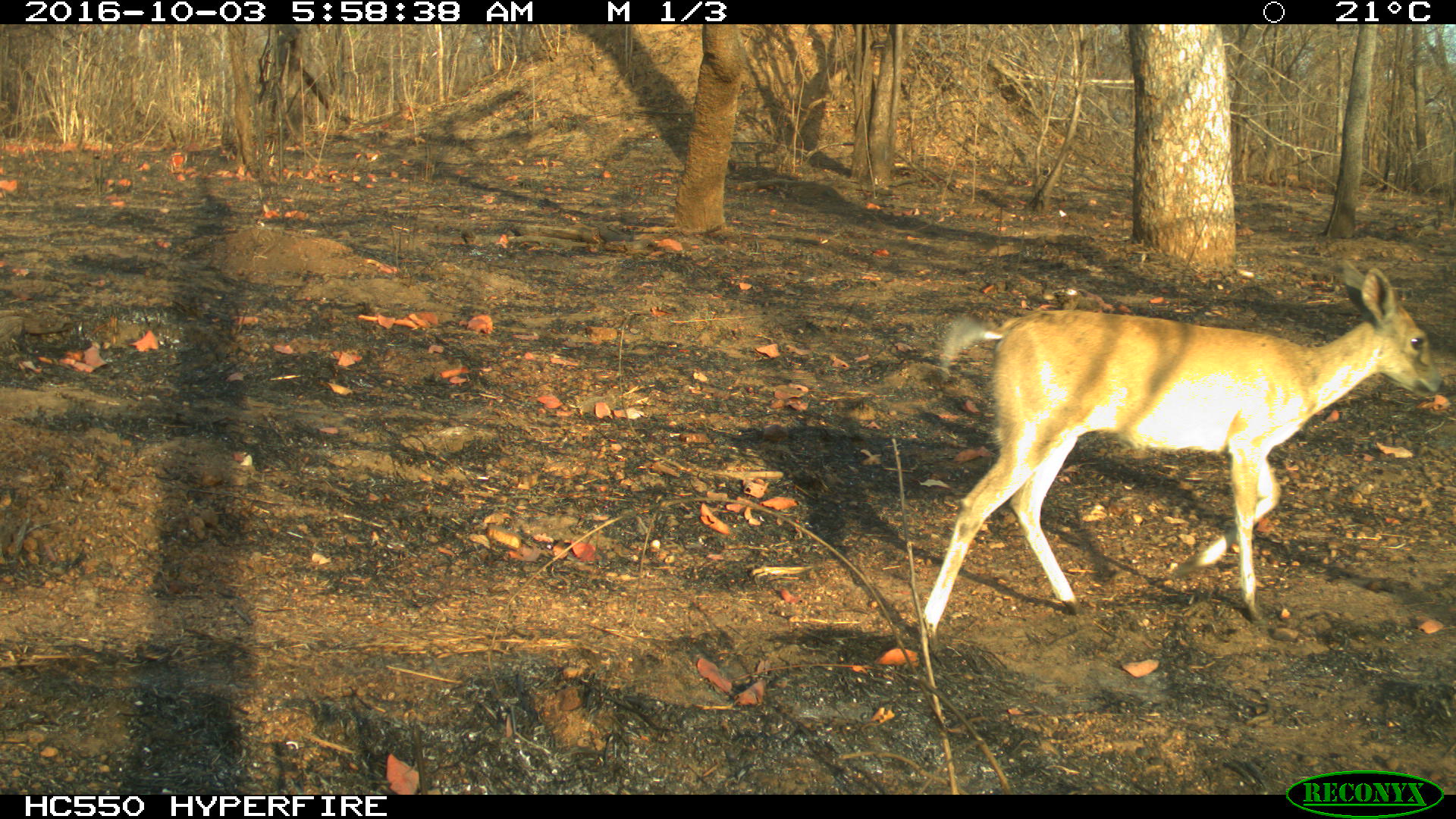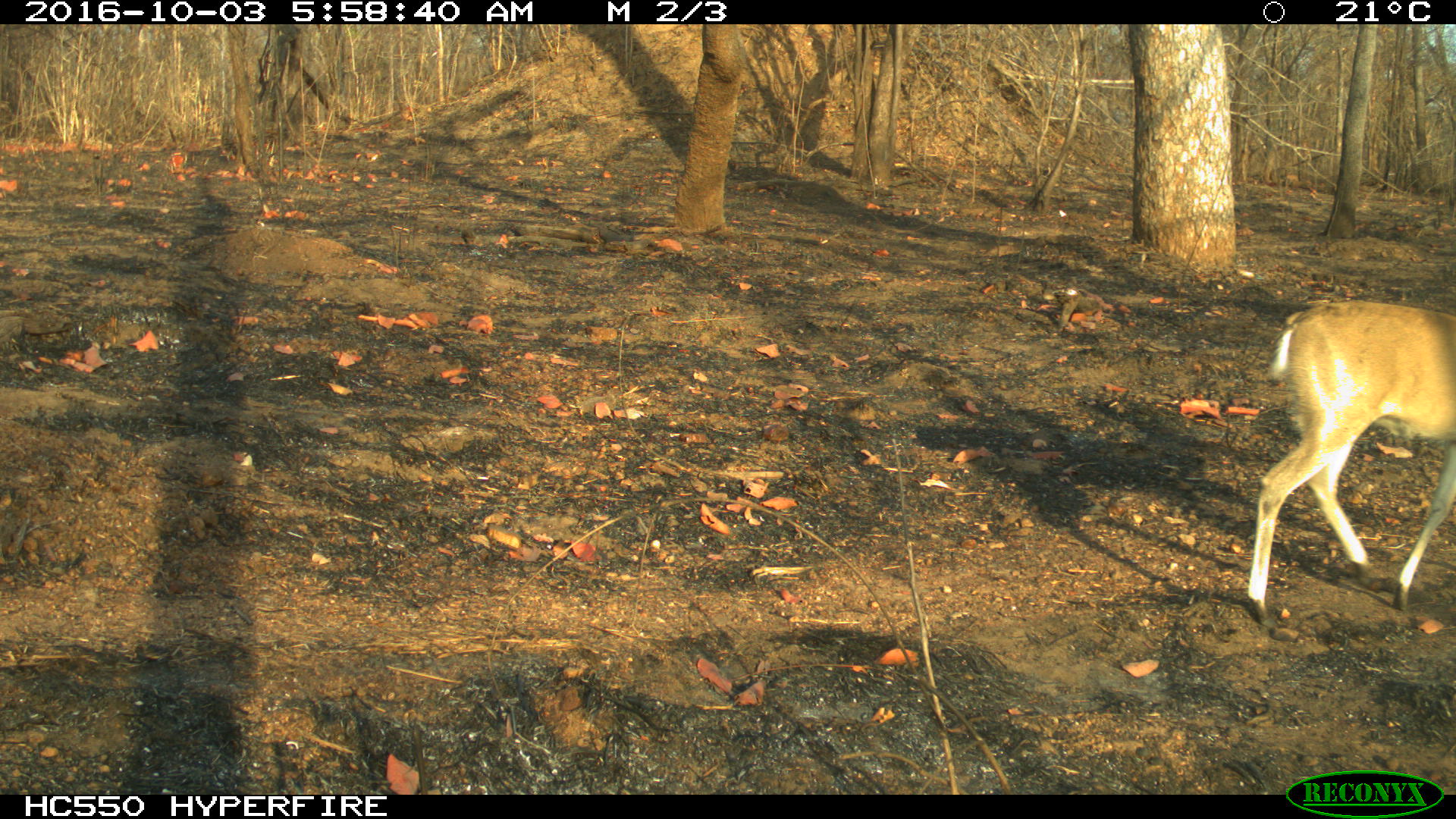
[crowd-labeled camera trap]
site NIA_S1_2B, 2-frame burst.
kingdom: Animalia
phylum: Chordata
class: Mammalia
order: Artiodactyla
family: Bovidae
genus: Sylvicapra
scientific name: Sylvicapra grimmia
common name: common duiker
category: duikercommongrey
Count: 1.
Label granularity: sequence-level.